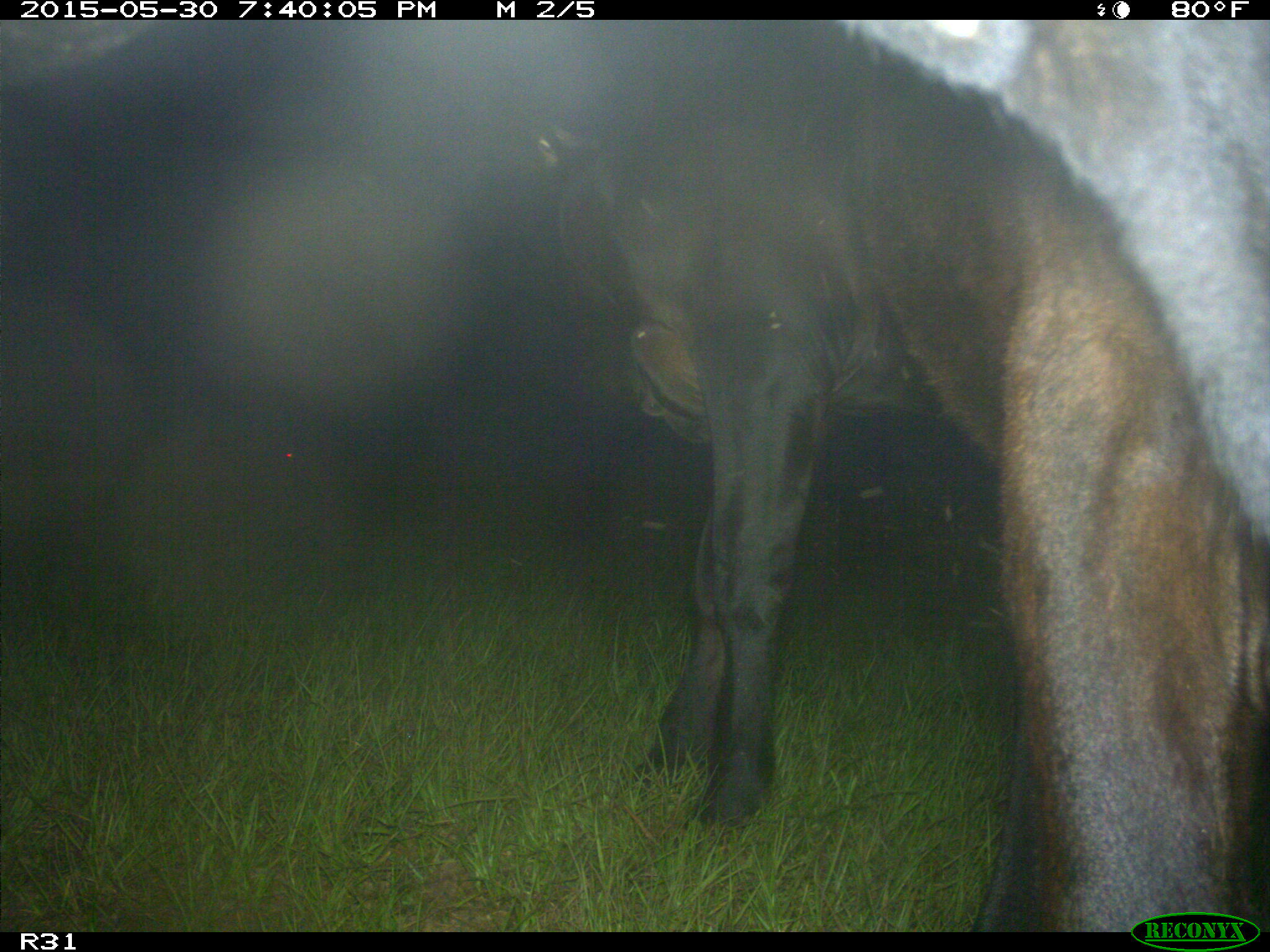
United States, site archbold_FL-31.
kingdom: Animalia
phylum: Chordata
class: Mammalia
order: Artiodactyla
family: Bovidae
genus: Bos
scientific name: Bos taurus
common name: domestic cow